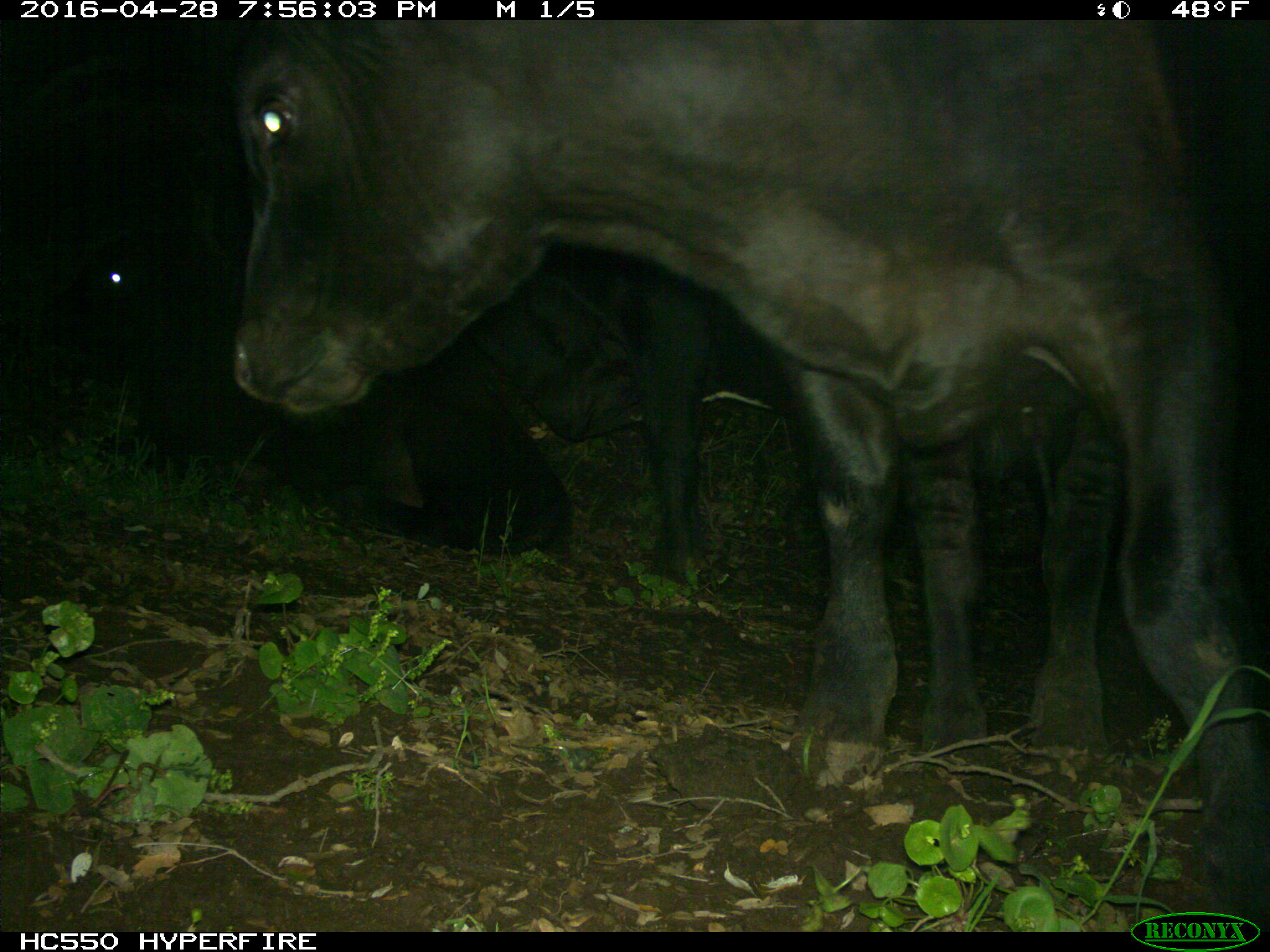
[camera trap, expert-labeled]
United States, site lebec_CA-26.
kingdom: Animalia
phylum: Chordata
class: Mammalia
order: Artiodactyla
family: Bovidae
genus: Bos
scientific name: Bos taurus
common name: domestic cow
Bos taurus (domestic cow).